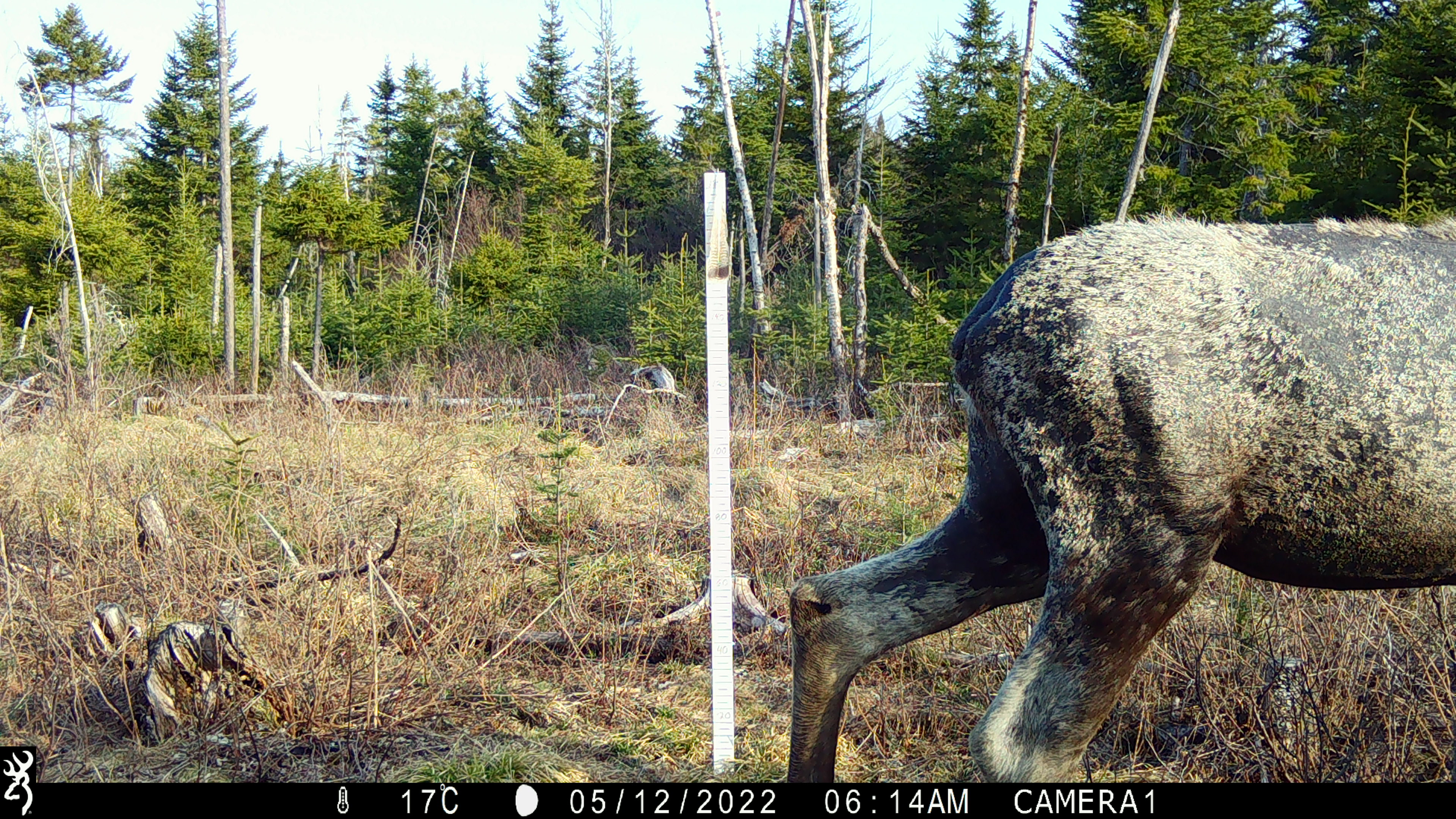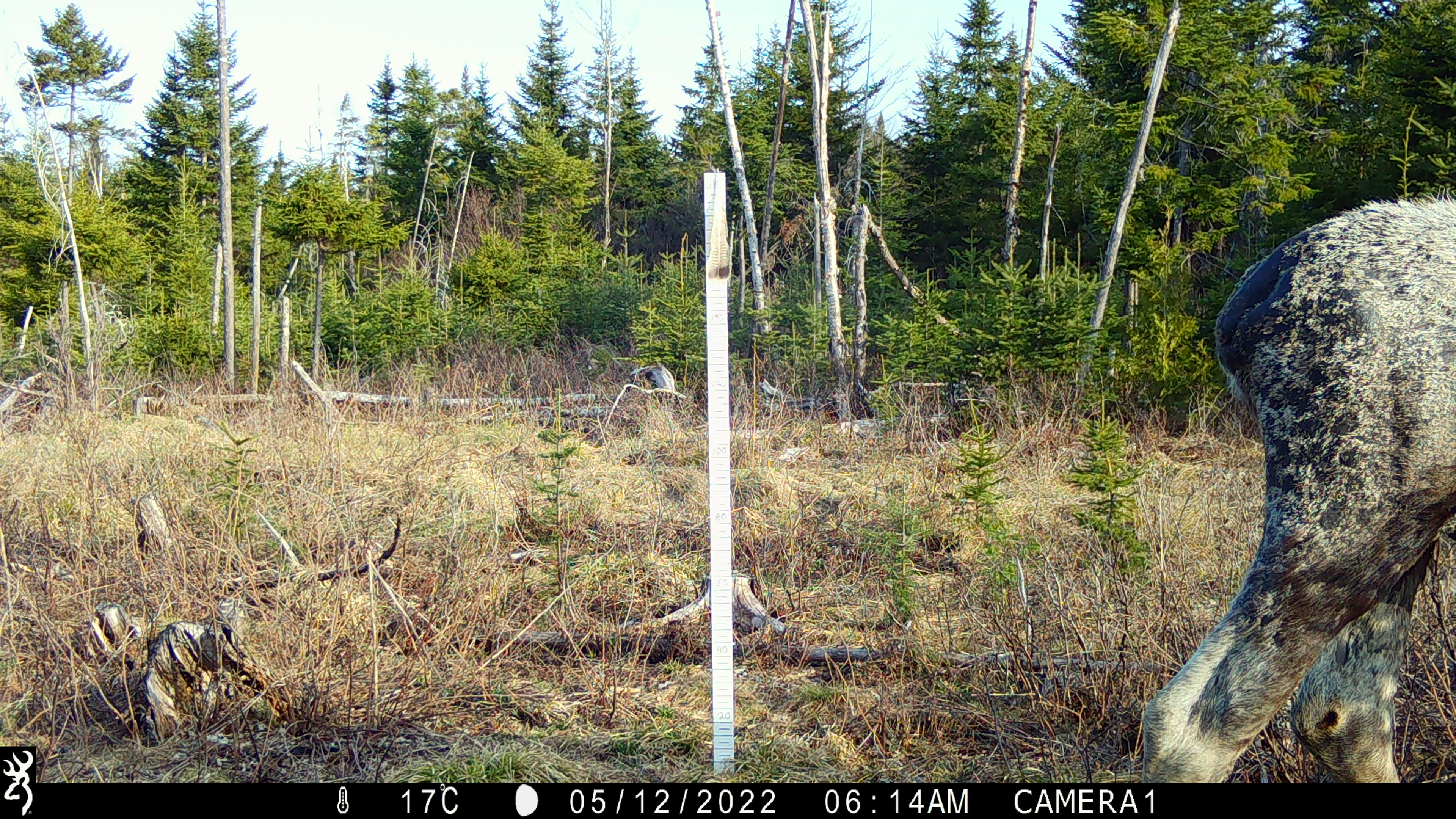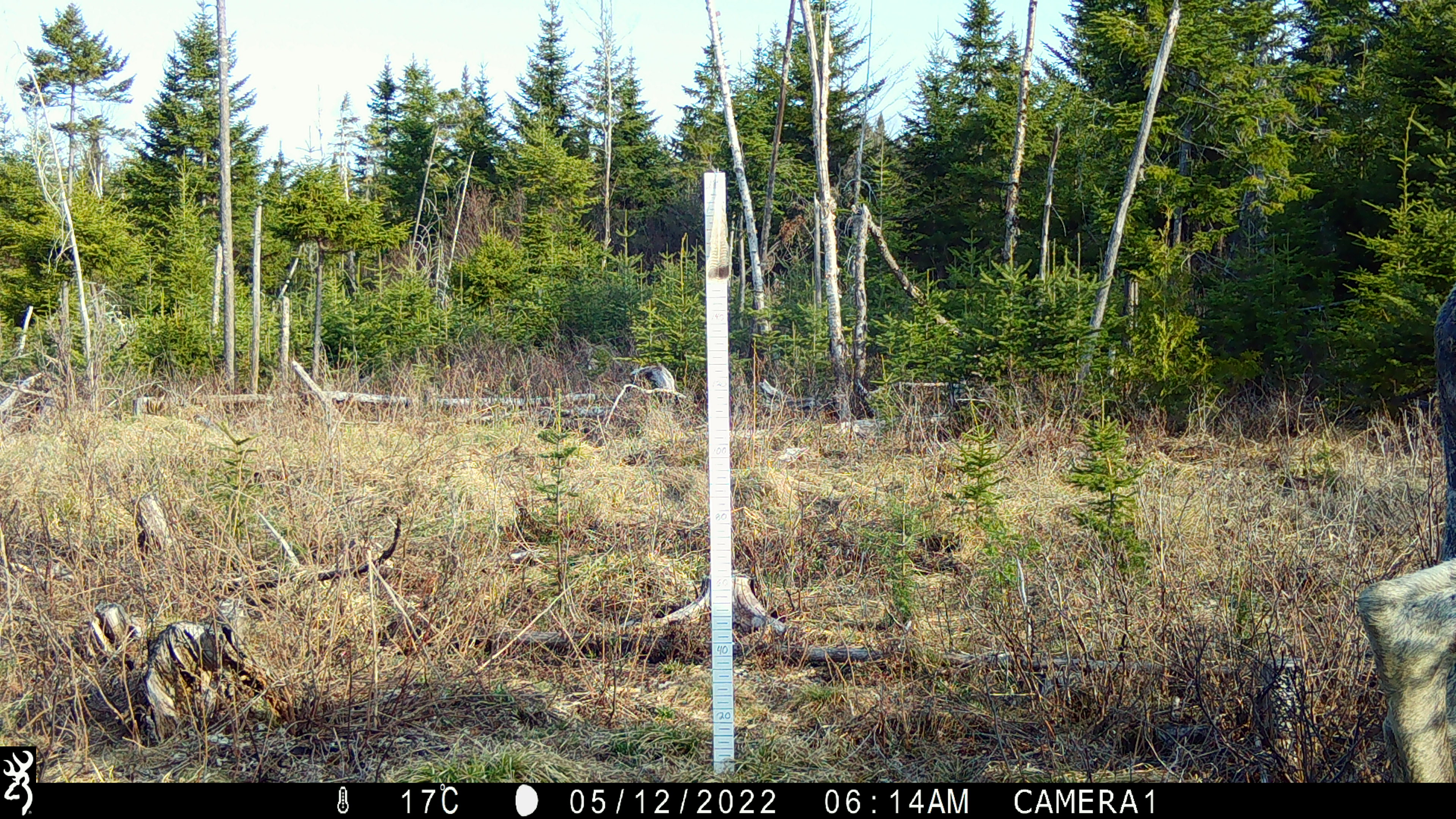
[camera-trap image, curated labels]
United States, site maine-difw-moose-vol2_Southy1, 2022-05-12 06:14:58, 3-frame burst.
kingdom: Animalia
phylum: Chordata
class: Mammalia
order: Artiodactyla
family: Cervidae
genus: Alces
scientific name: Alces alces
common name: moose